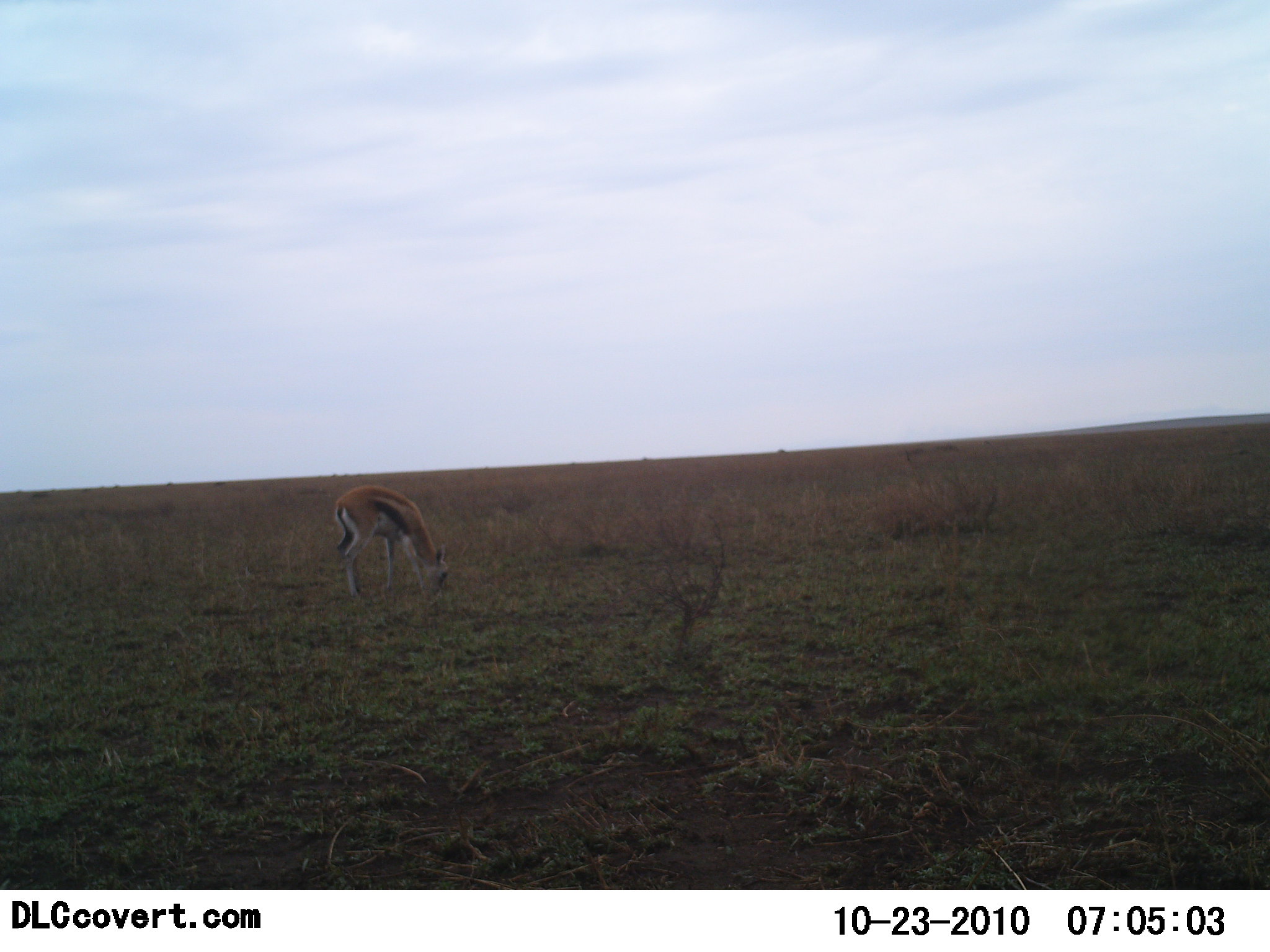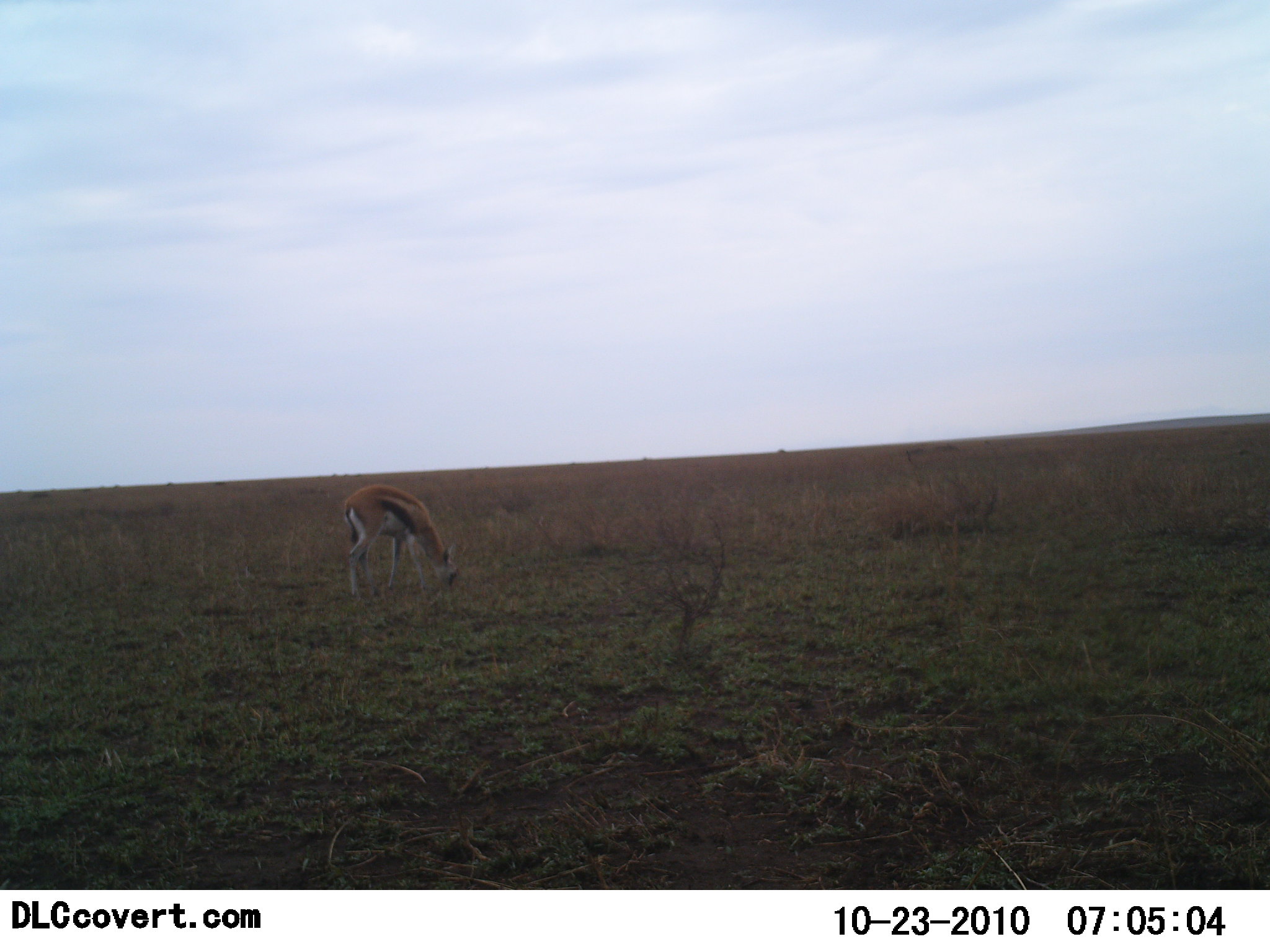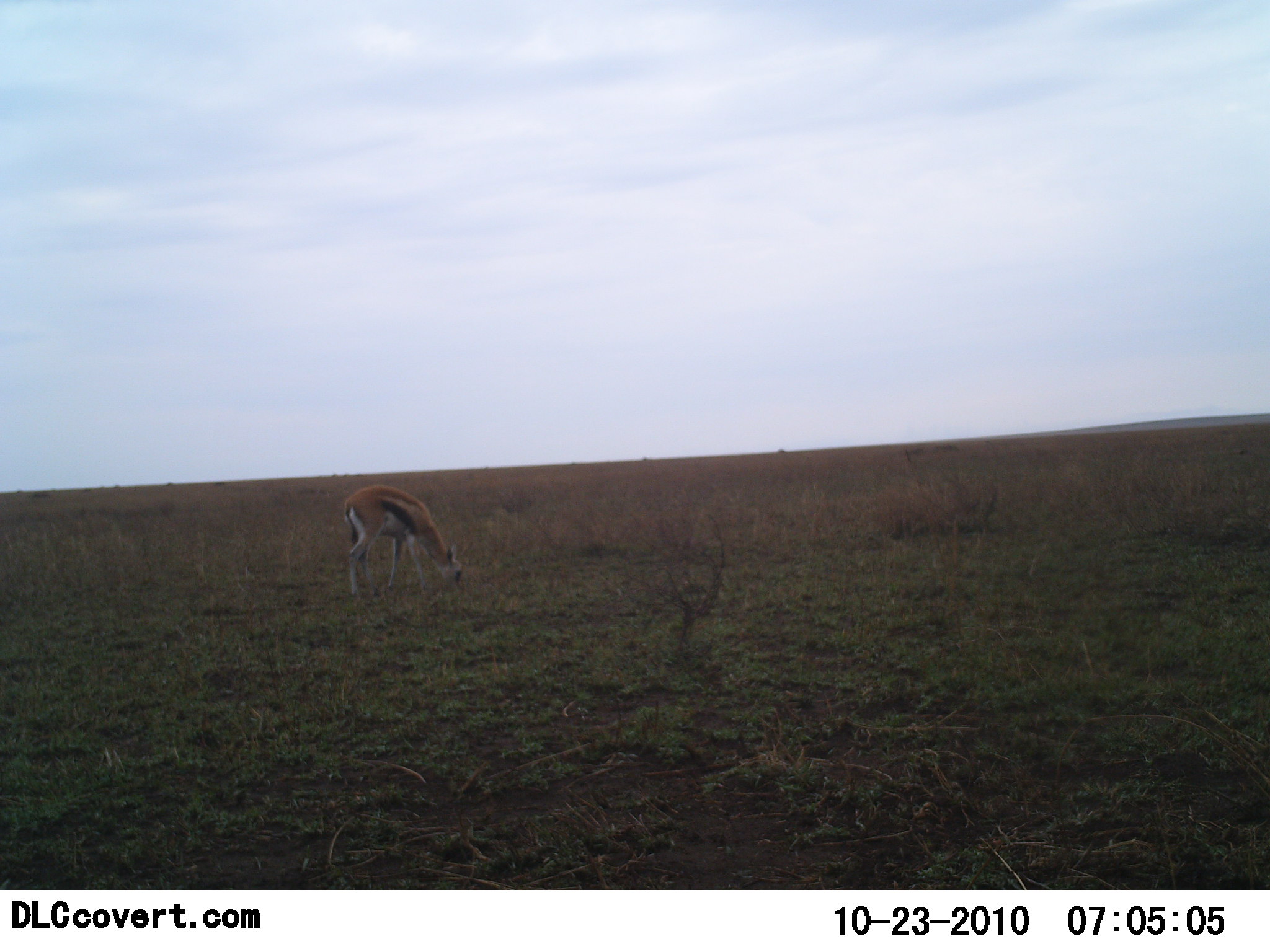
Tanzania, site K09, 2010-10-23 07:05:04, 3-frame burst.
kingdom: Animalia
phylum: Chordata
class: Mammalia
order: Artiodactyla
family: Bovidae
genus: Eudorcas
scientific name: Eudorcas thomsonii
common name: thomson's gazelle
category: gazellethomsons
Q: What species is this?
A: Gazellethomsons (thomson's gazelle) (Eudorcas thomsonii).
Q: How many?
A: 1.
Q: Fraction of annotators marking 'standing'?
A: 9%.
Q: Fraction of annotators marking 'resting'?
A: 0%.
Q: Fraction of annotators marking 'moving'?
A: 0%.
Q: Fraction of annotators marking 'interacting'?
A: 0%.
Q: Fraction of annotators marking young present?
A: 0%.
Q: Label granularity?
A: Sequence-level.